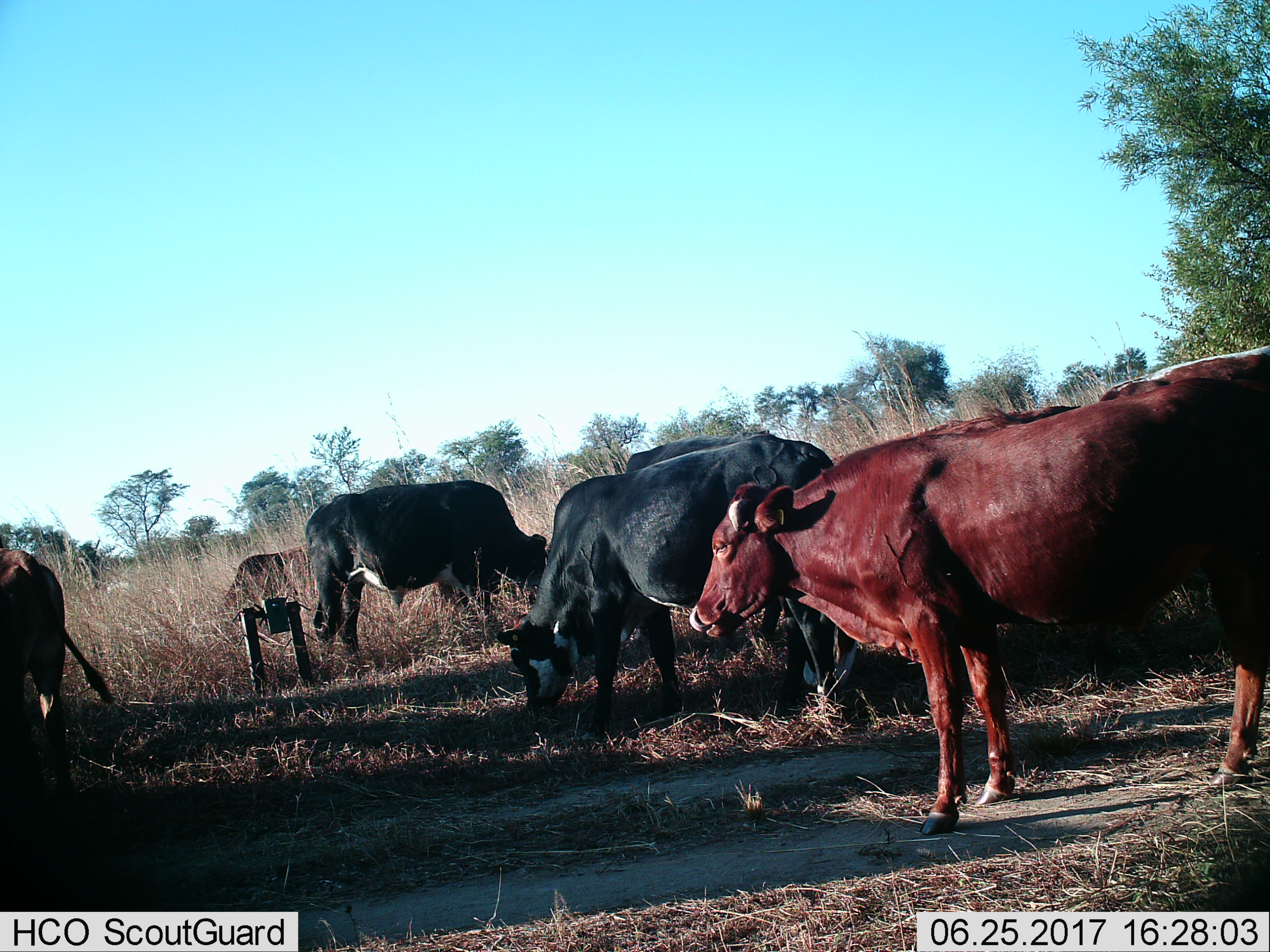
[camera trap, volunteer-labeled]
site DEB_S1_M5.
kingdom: Animalia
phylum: Chordata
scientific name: Vertebrata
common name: domestic animal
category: domesticanimal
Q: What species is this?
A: Domesticanimal (domestic animal) (Vertebrata).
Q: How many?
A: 8.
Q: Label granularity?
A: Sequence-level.